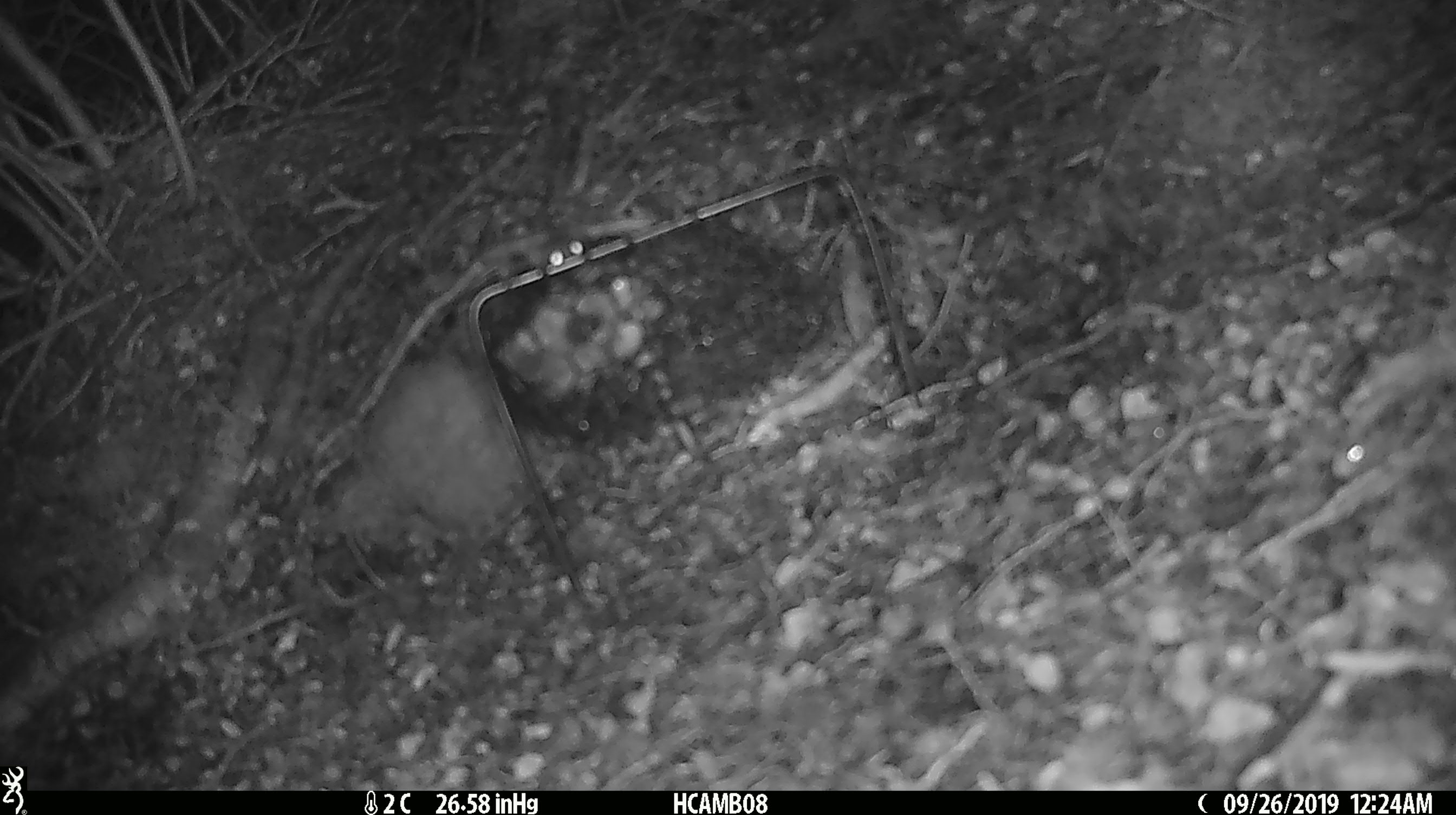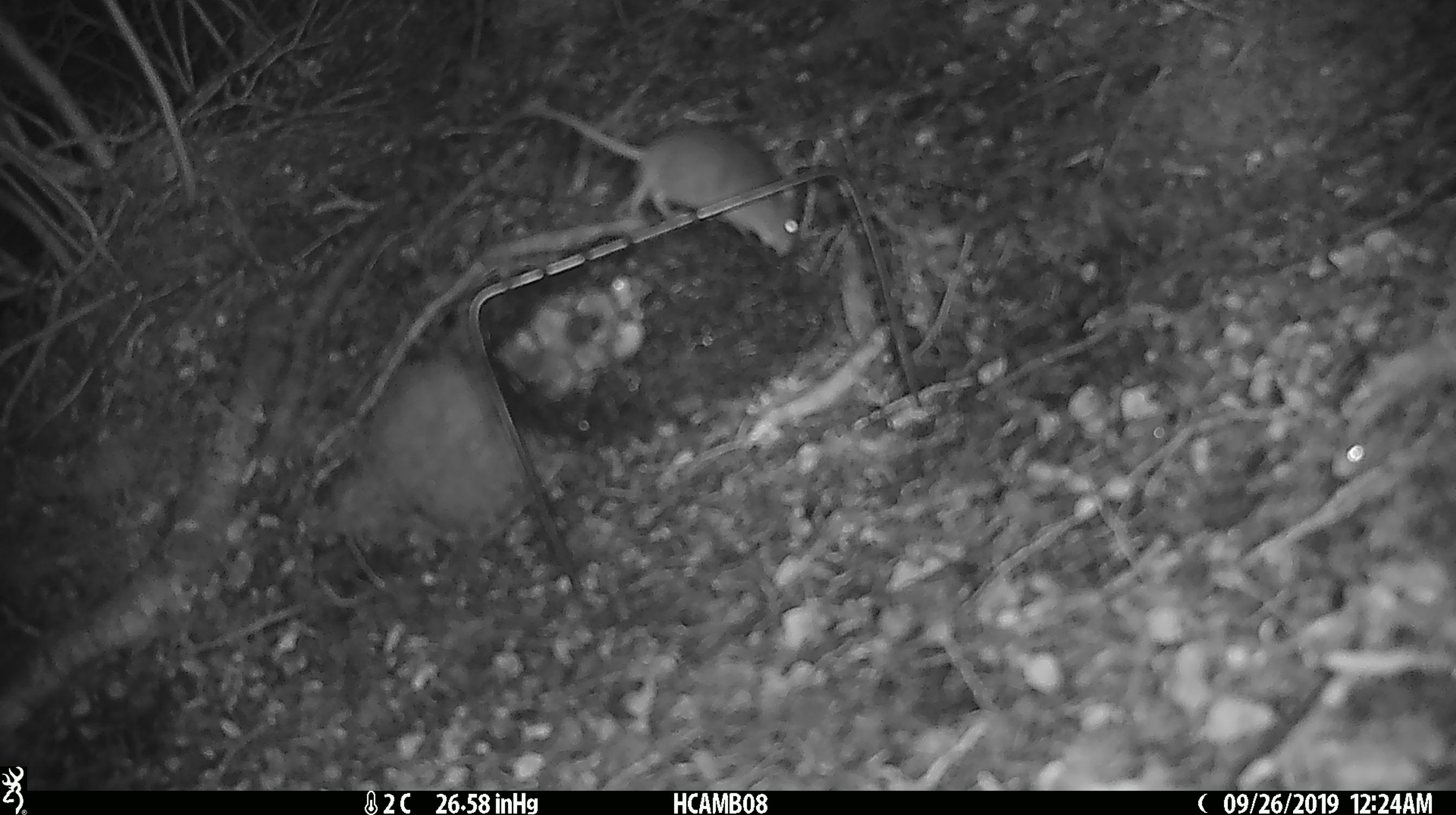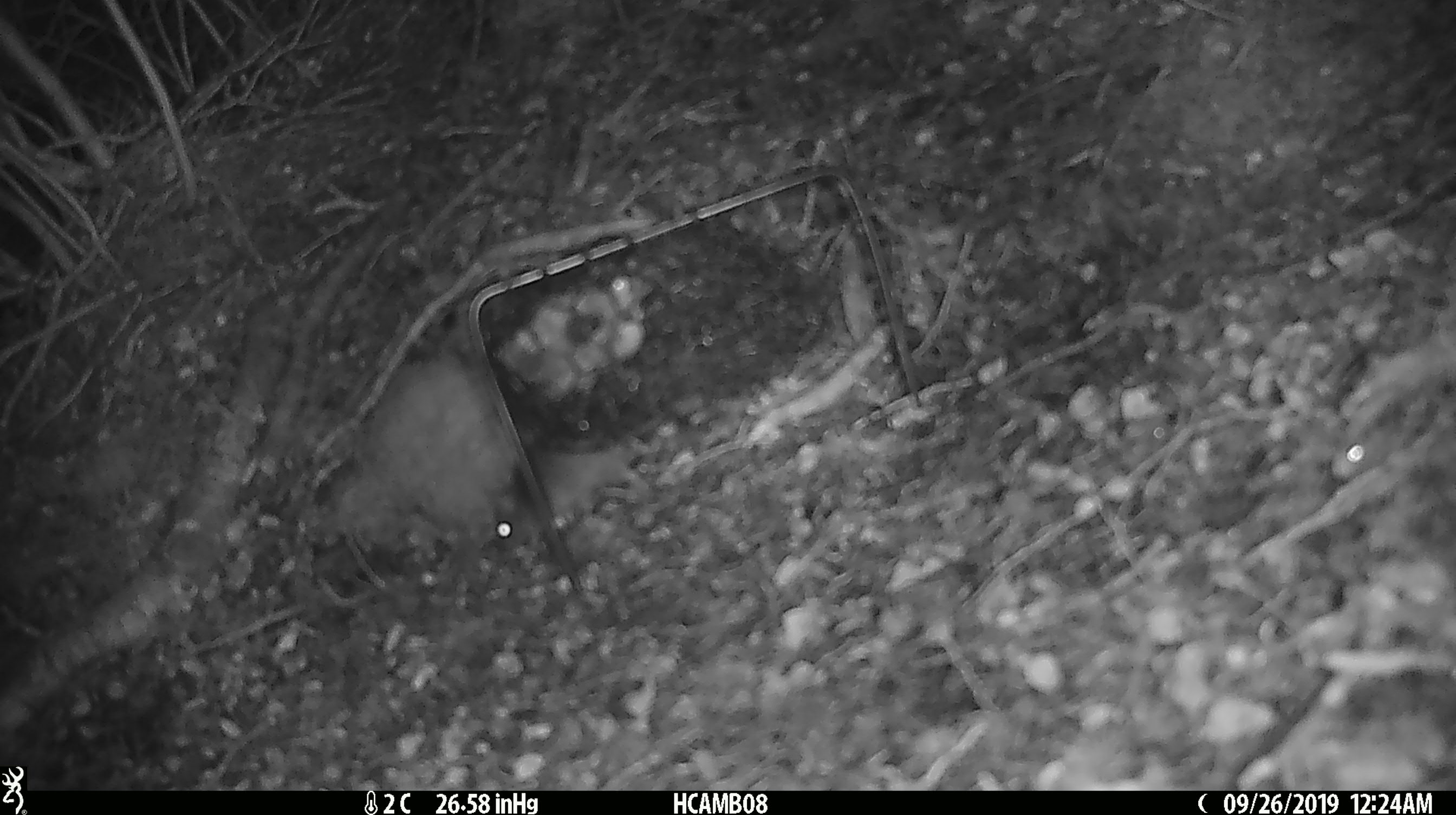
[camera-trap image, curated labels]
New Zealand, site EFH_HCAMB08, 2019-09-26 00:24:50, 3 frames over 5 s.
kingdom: Animalia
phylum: Chordata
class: Mammalia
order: Rodentia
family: Muridae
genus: Mus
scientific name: Mus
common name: mouse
Mouse (Mus).